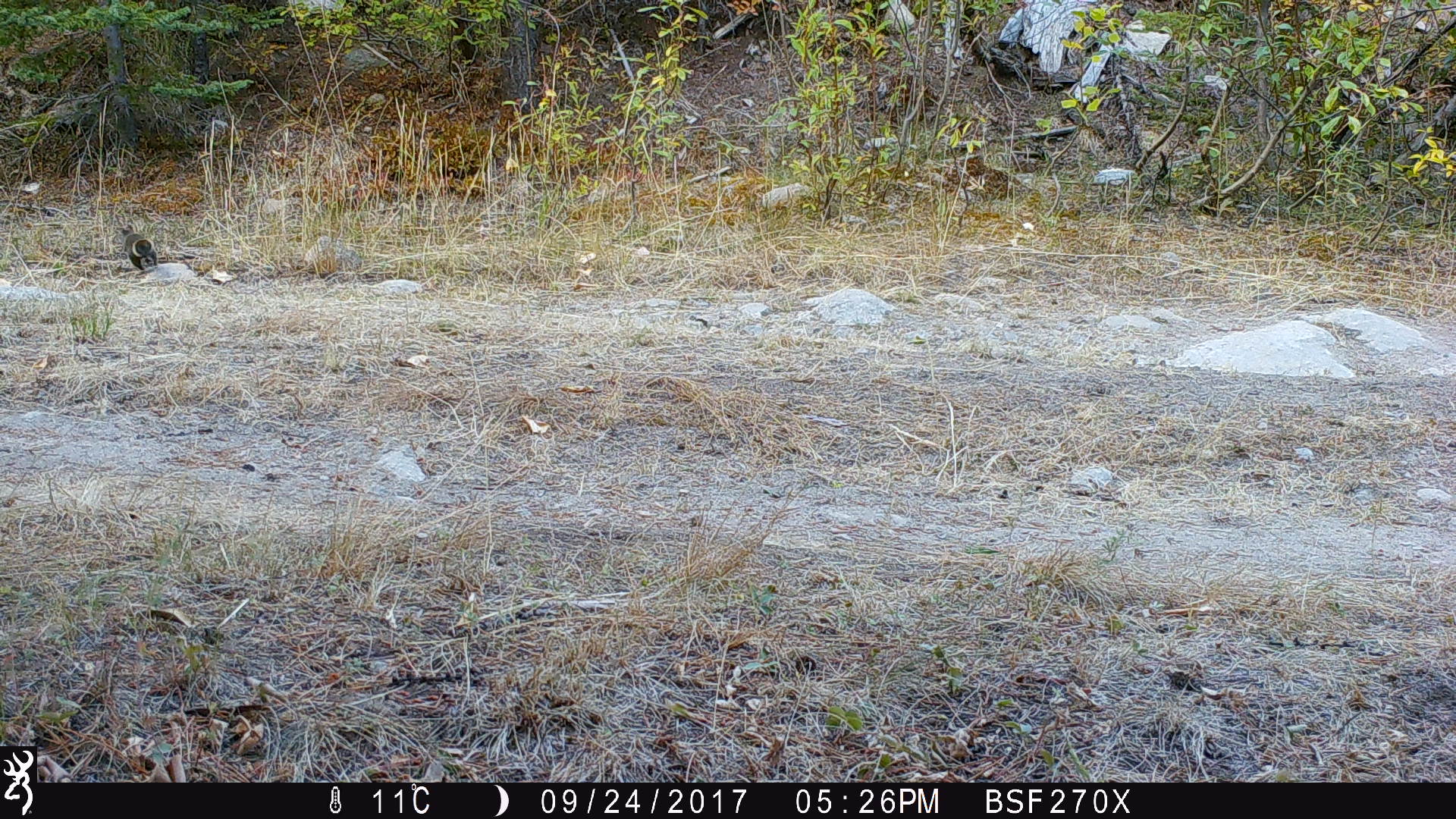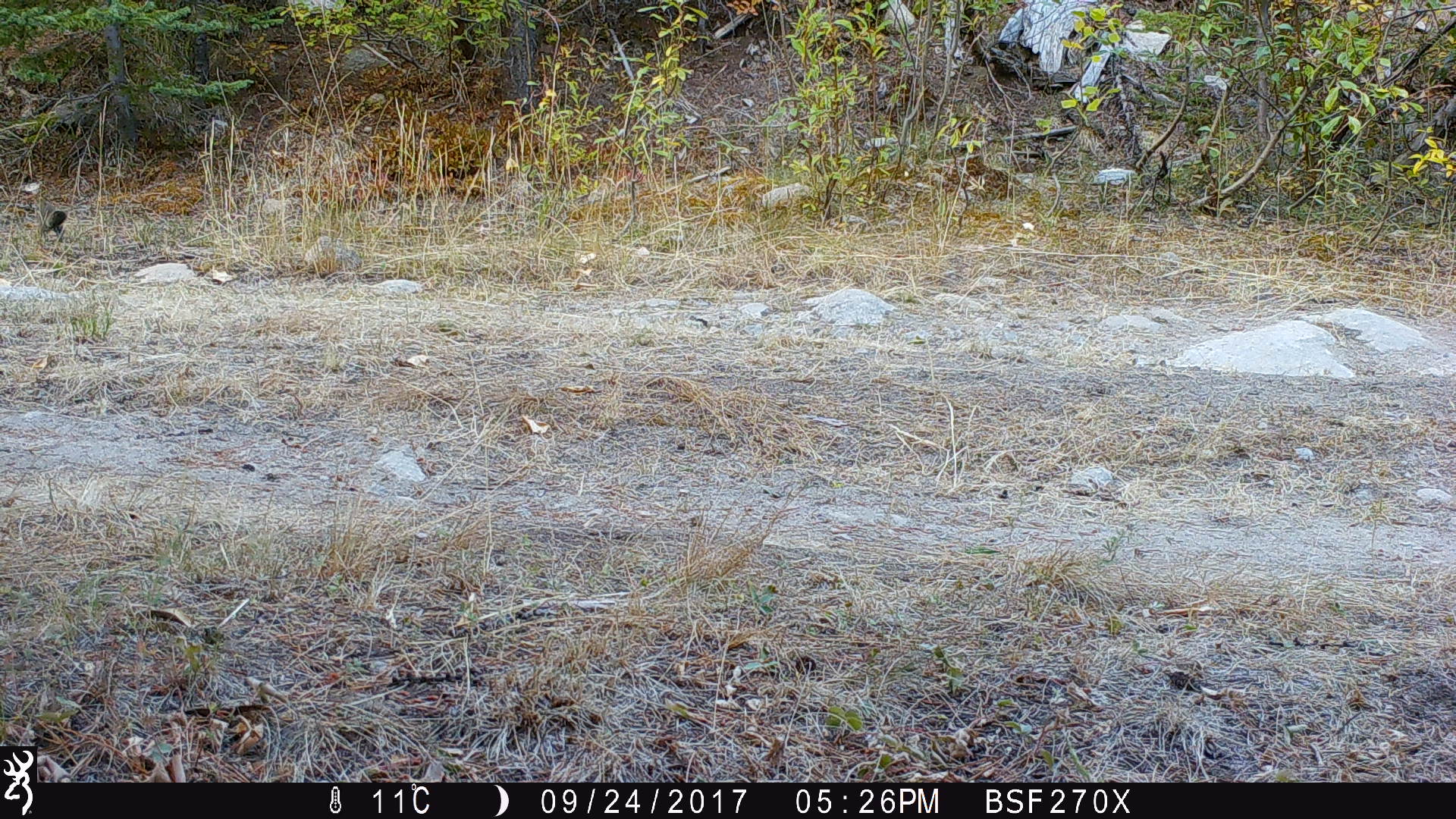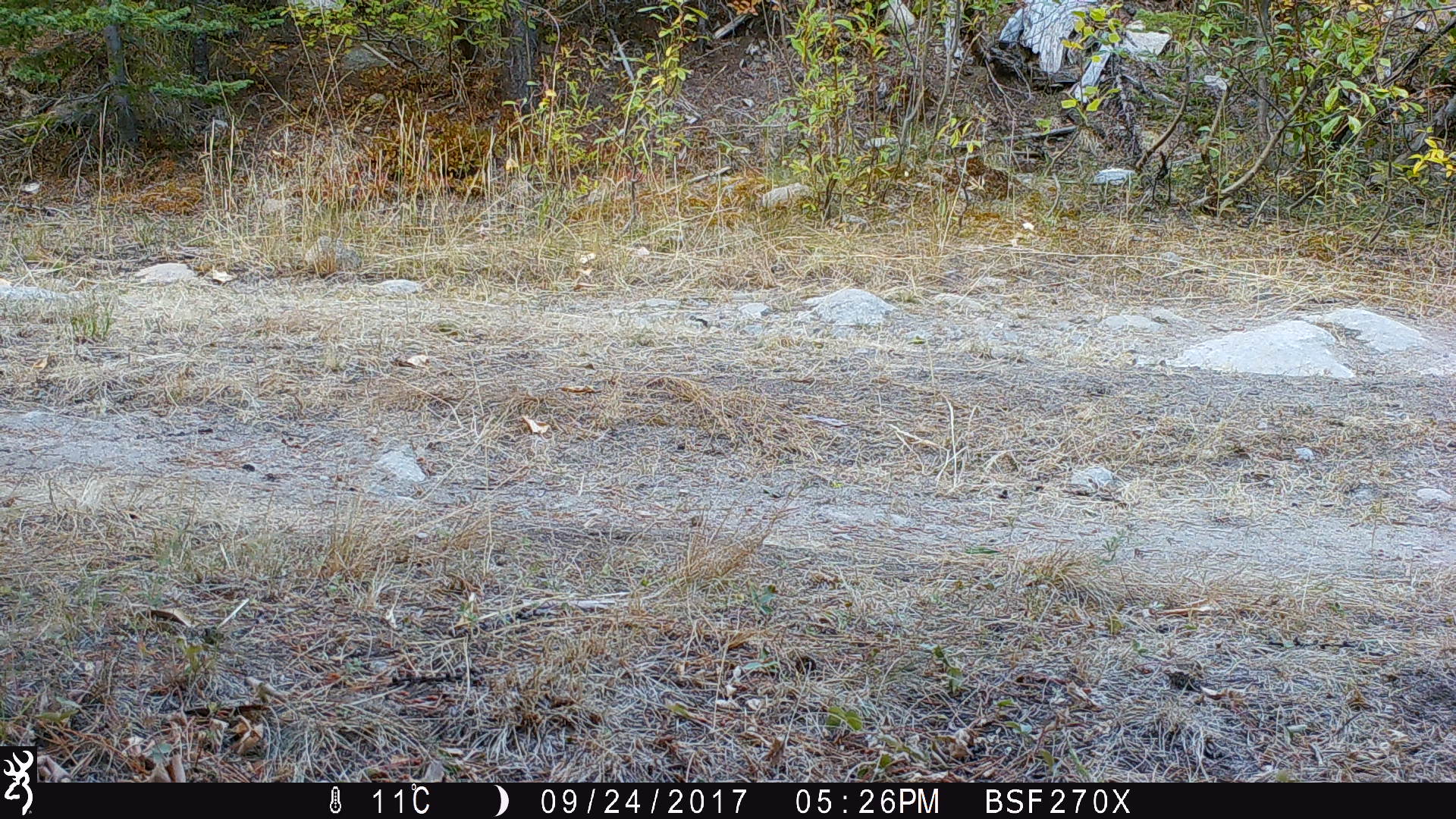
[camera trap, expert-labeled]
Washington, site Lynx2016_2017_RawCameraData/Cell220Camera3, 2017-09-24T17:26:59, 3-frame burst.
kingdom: Animalia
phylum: Chordata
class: Mammalia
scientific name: Mammalia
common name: small mammal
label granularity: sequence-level